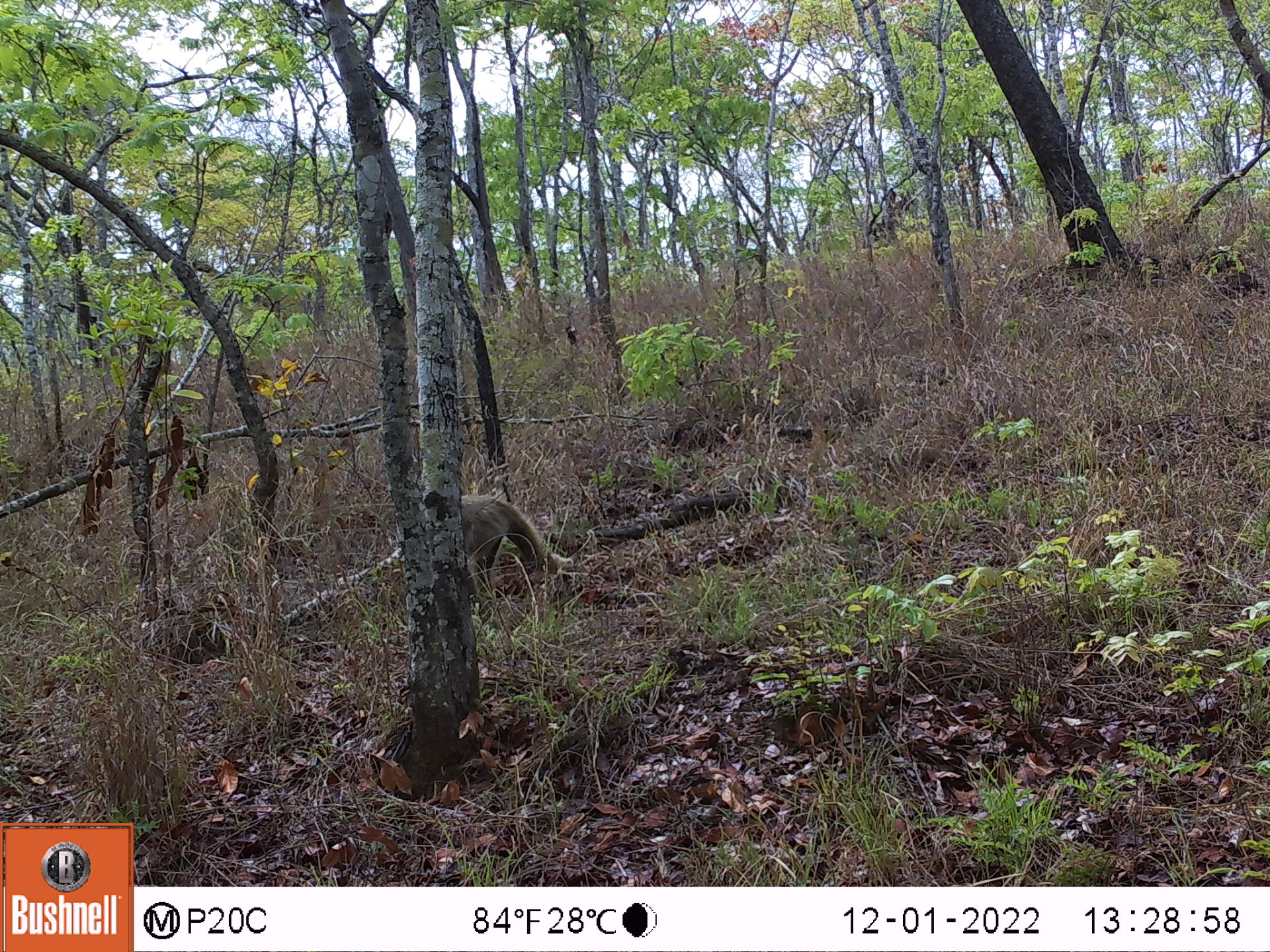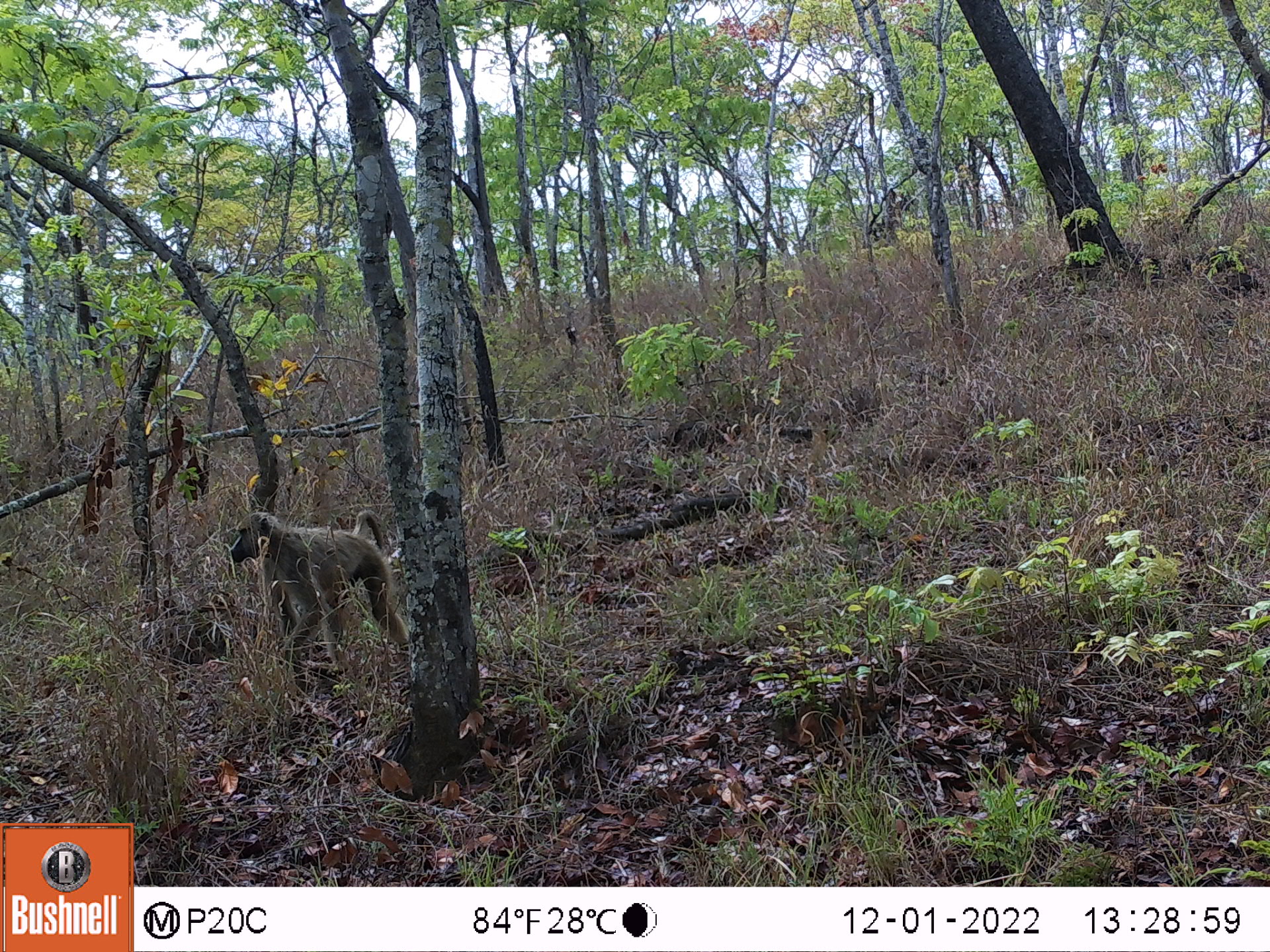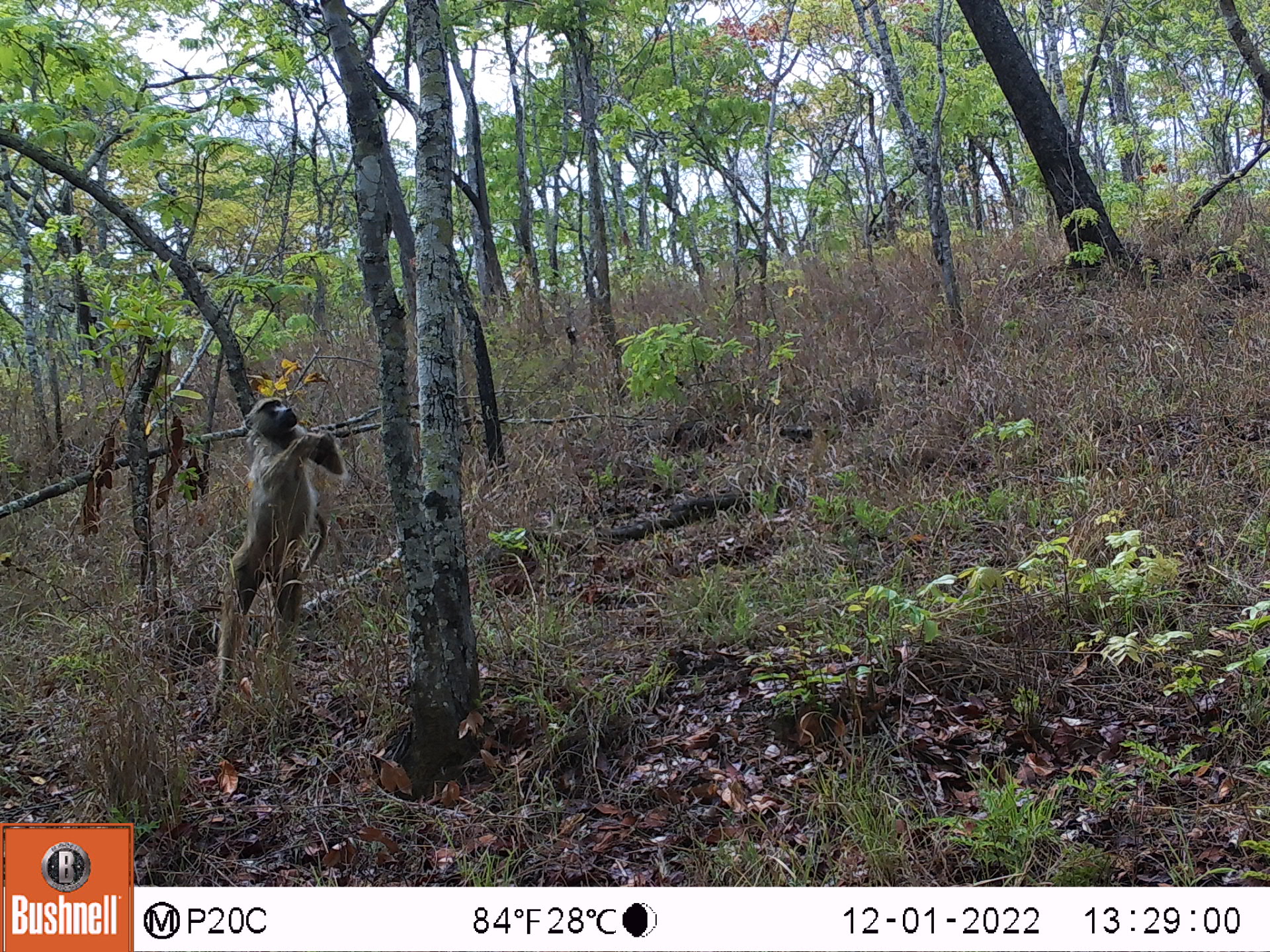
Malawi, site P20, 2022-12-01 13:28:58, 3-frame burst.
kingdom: Animalia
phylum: Chordata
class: Mammalia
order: Primates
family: Cercopithecidae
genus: Papio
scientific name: Papio cynocephalus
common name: yellow baboon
Yellow baboon (Papio cynocephalus), count 1.